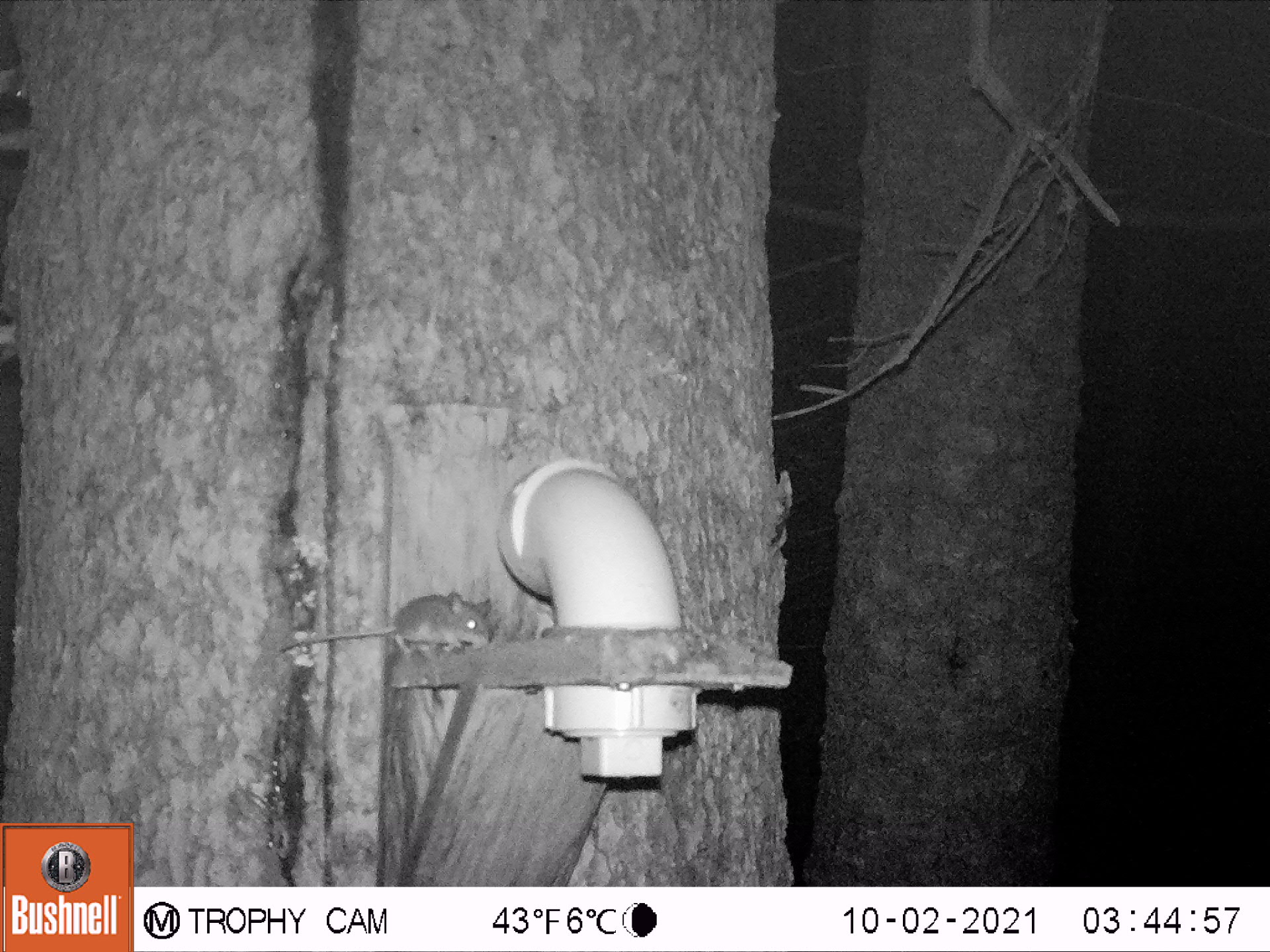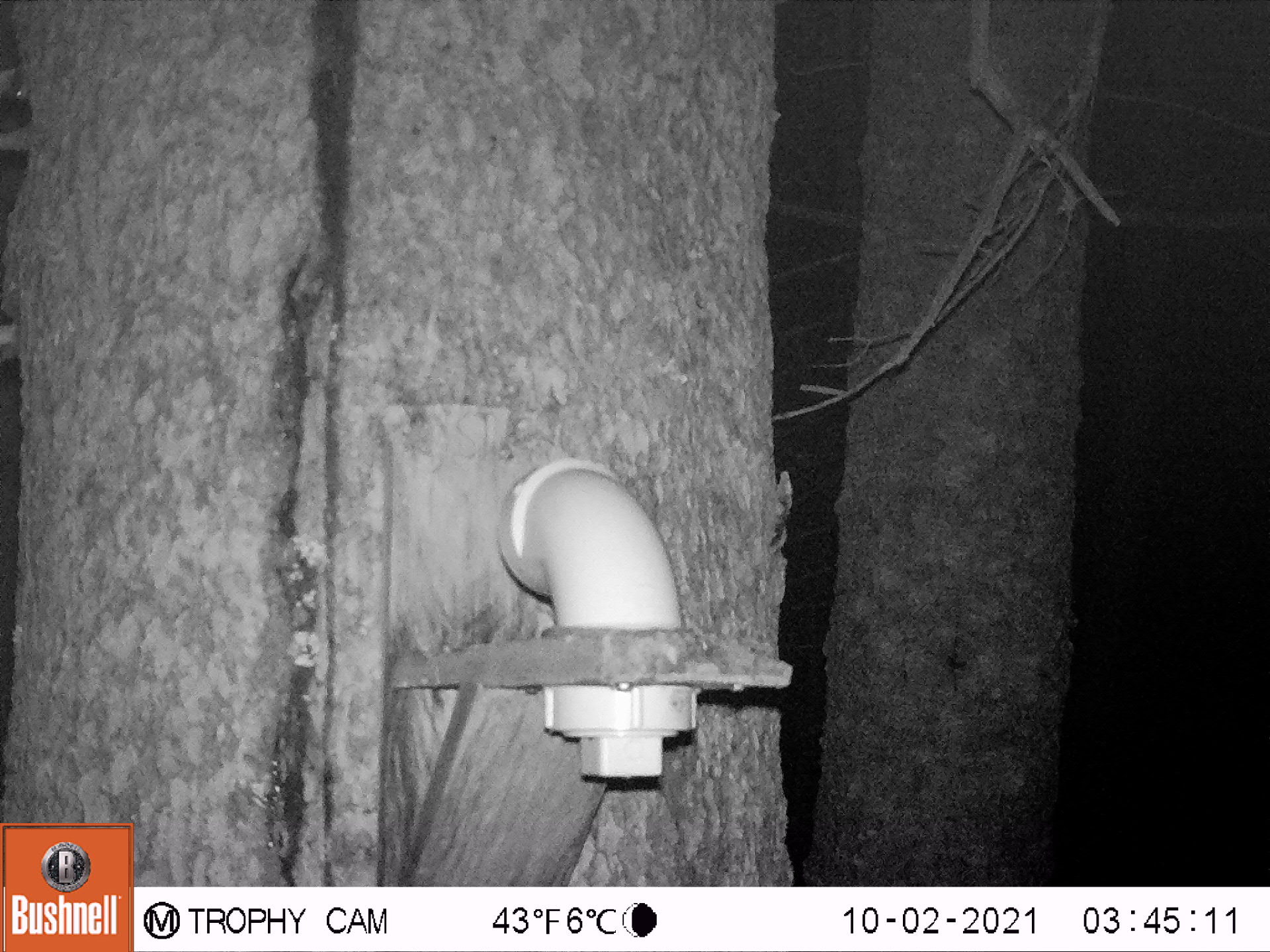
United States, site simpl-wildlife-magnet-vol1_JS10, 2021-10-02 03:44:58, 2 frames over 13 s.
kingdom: Animalia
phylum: Chordata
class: Mammalia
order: Rodentia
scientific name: Rodentia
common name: mouse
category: mouse sp.